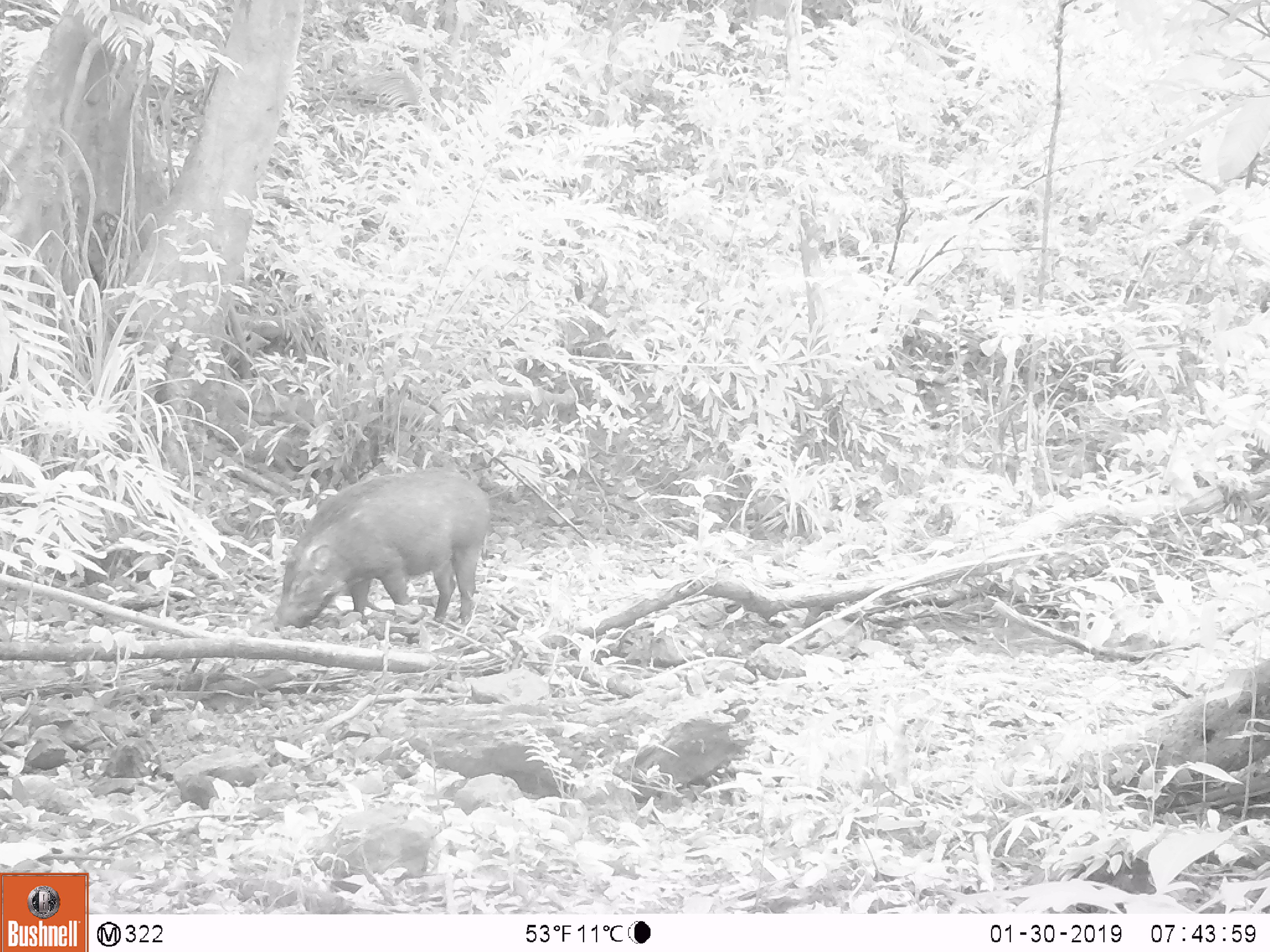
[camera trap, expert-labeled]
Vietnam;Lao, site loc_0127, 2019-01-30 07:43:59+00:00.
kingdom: Animalia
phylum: Chordata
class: Mammalia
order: Artiodactyla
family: Suidae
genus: Sus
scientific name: Sus scrofa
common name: eurasian wild pig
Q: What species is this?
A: Eurasian wild pig (Sus scrofa).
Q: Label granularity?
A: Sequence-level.